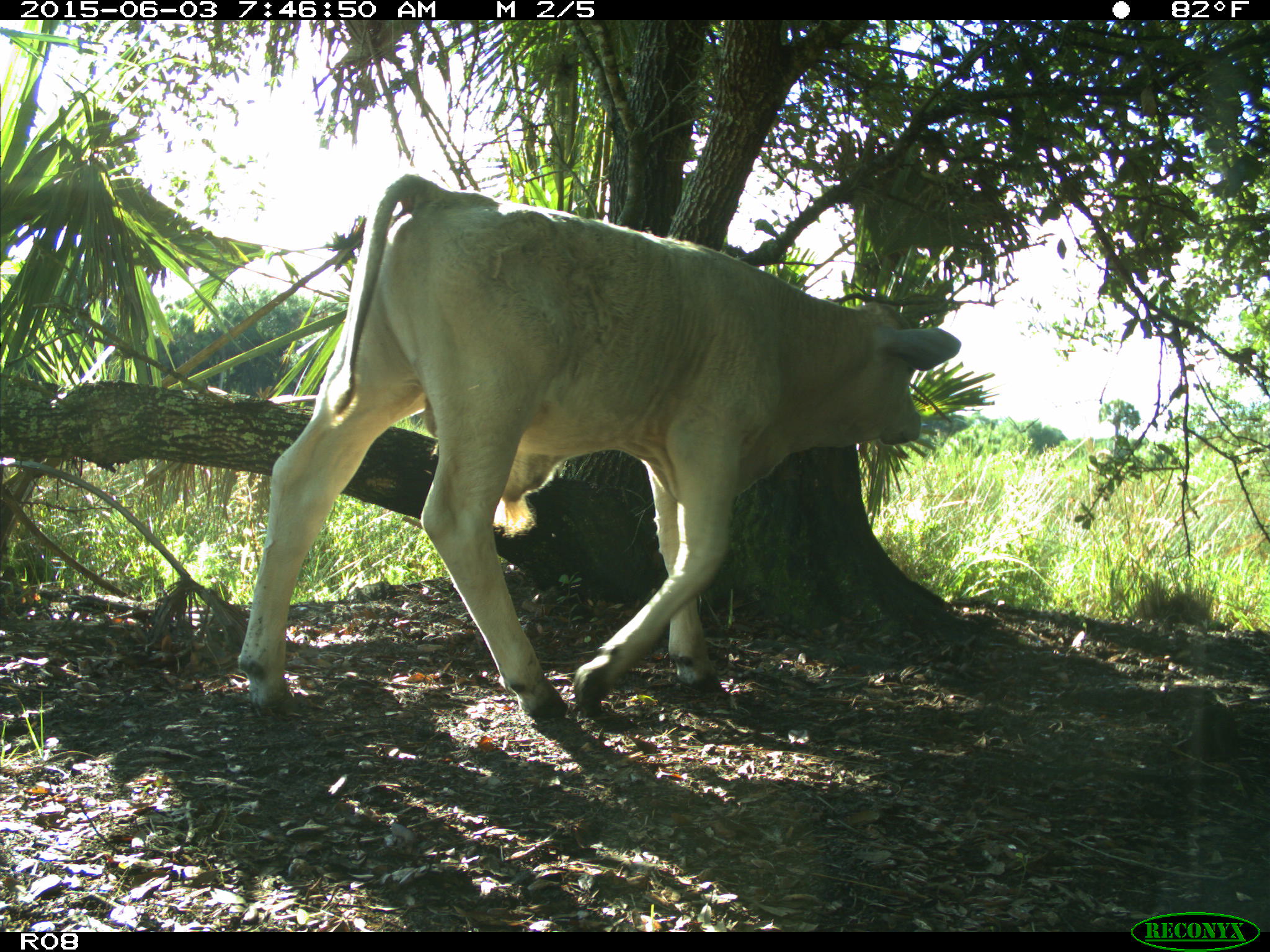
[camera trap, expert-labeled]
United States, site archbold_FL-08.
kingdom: Animalia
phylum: Chordata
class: Mammalia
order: Artiodactyla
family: Bovidae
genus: Bos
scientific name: Bos taurus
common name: domestic cow